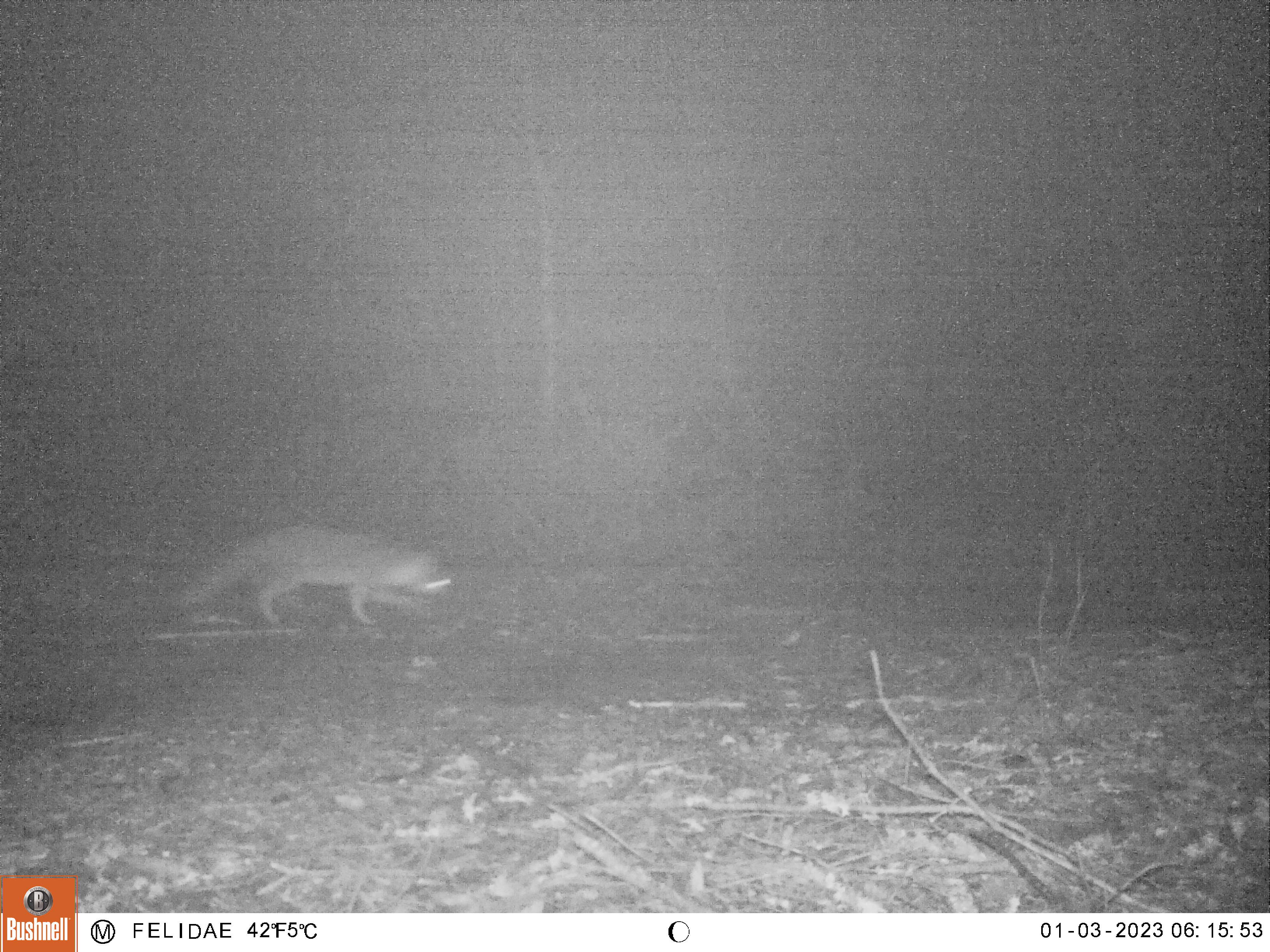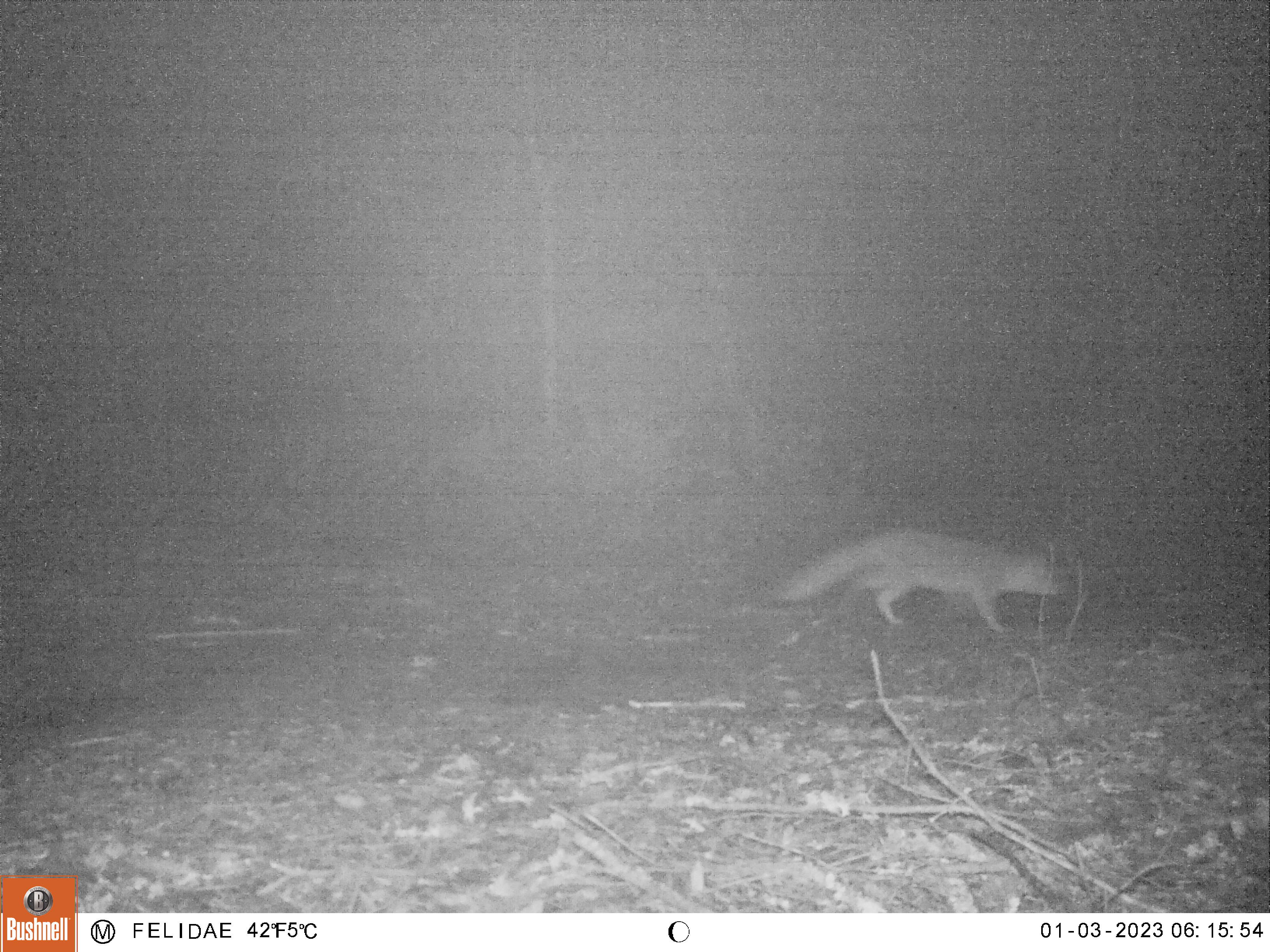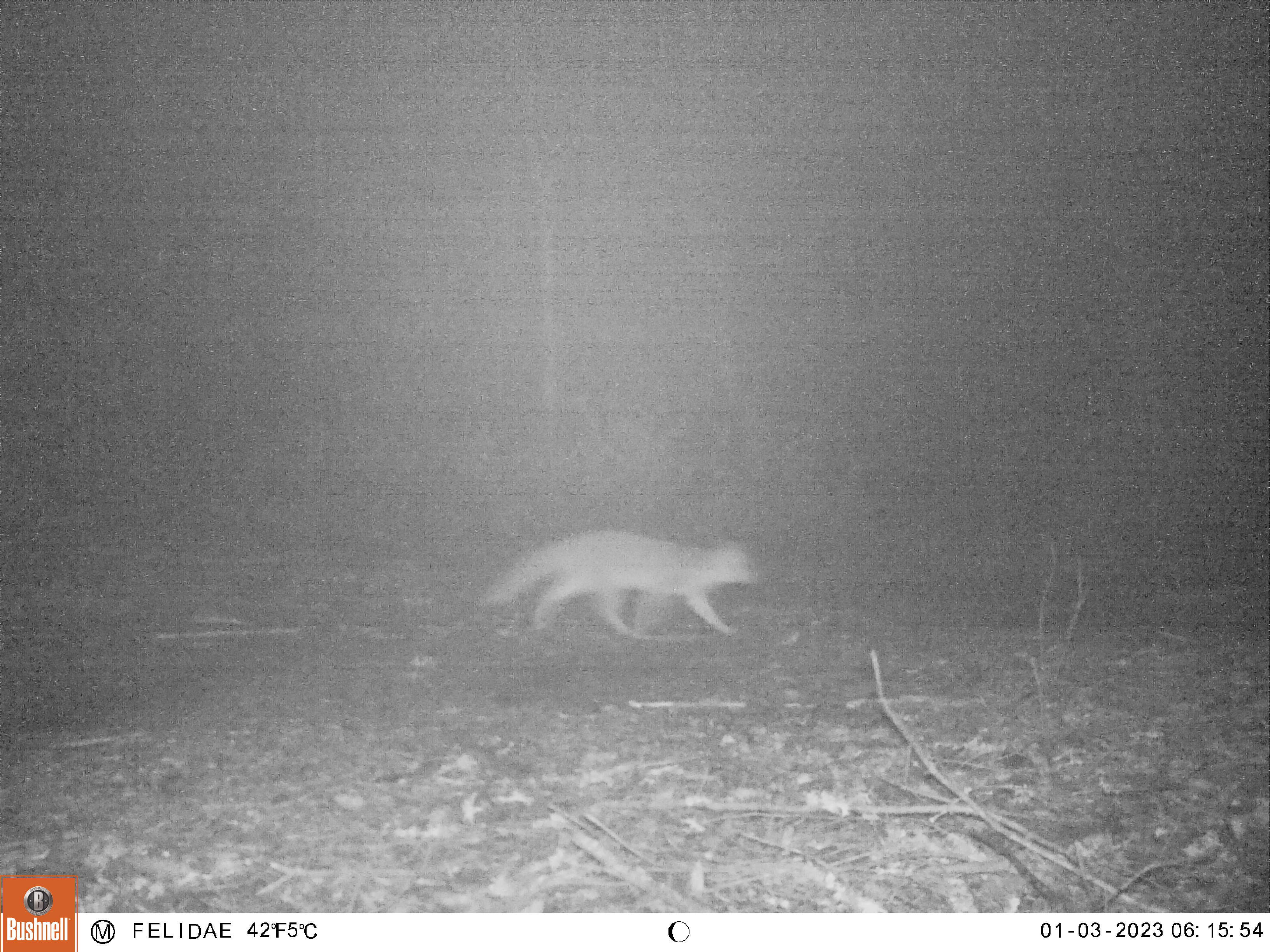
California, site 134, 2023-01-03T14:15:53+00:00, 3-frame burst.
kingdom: Animalia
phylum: Chordata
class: Mammalia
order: Carnivora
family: Canidae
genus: Urocyon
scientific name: Urocyon cinereoargenteus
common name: gray fox